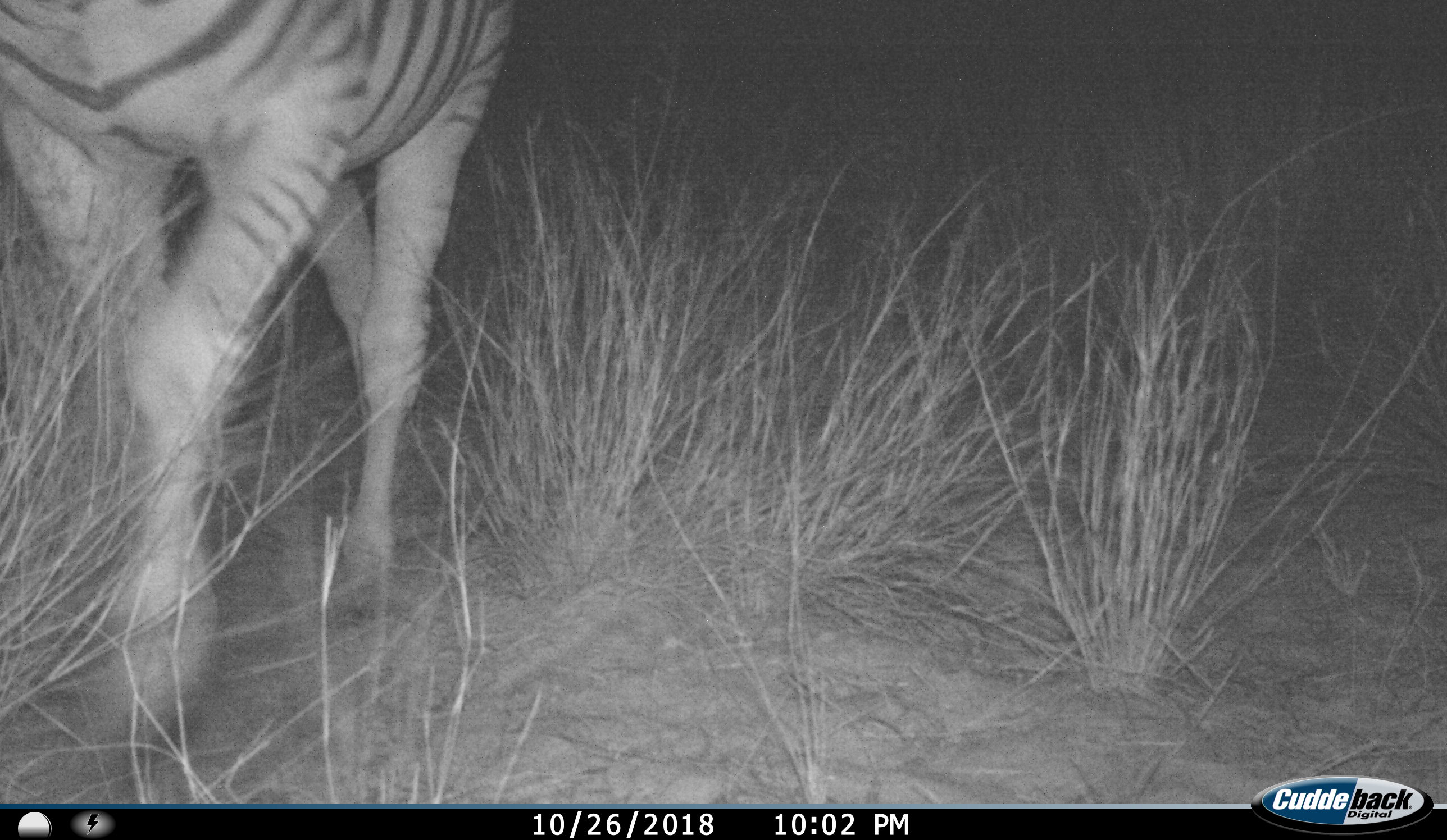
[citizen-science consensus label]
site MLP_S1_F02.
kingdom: Animalia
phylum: Chordata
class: Mammalia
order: Perissodactyla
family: Equidae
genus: Equus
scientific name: Equus quagga burchellii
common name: burchell's zebra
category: zebraburchells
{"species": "zebraburchells (burchell's zebra) (Equus quagga burchellii)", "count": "1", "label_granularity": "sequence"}